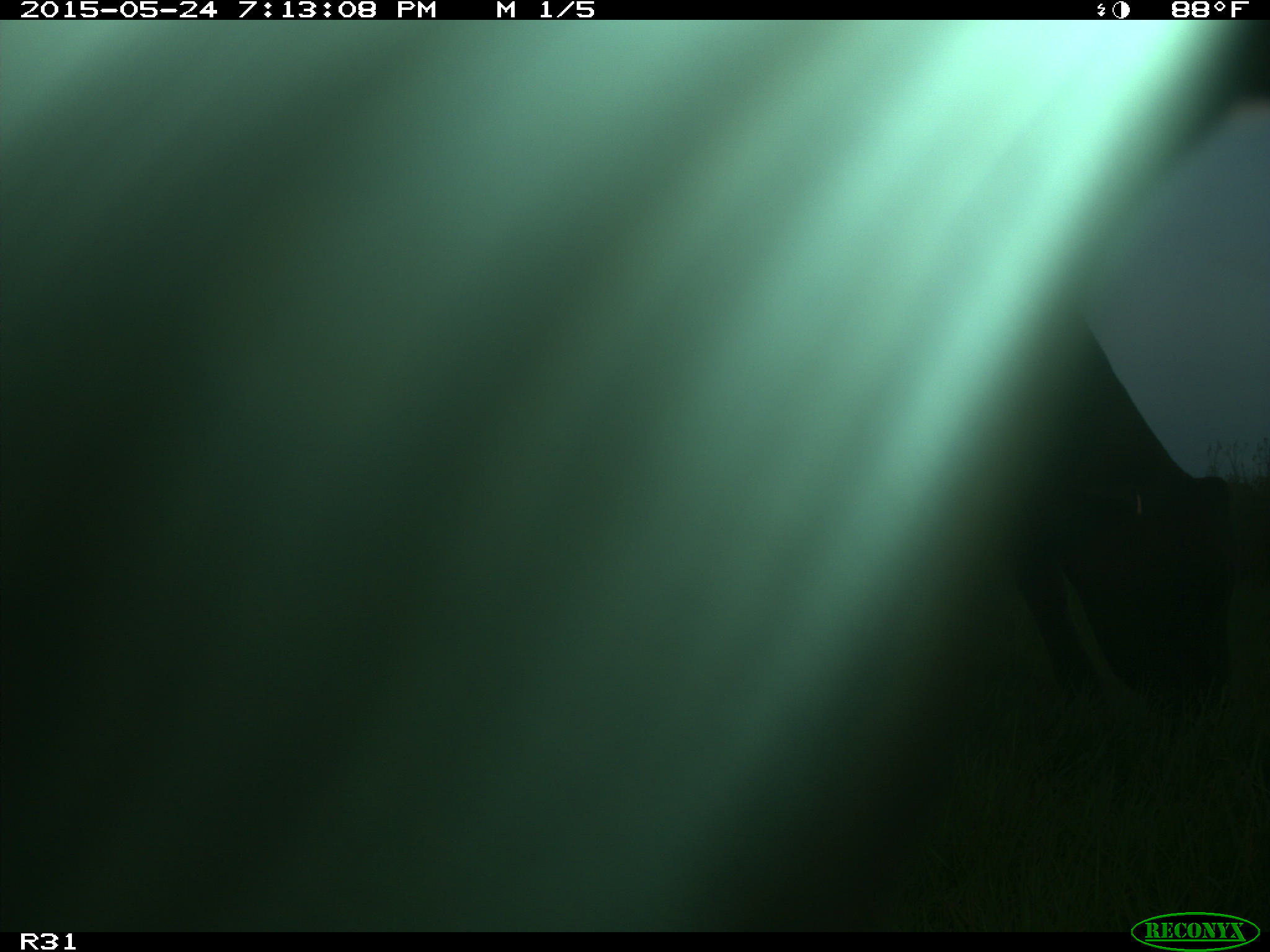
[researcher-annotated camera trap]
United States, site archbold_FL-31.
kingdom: Animalia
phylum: Chordata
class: Mammalia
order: Artiodactyla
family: Bovidae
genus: Bos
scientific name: Bos taurus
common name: domestic cow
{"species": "Bos taurus (domestic cow)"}